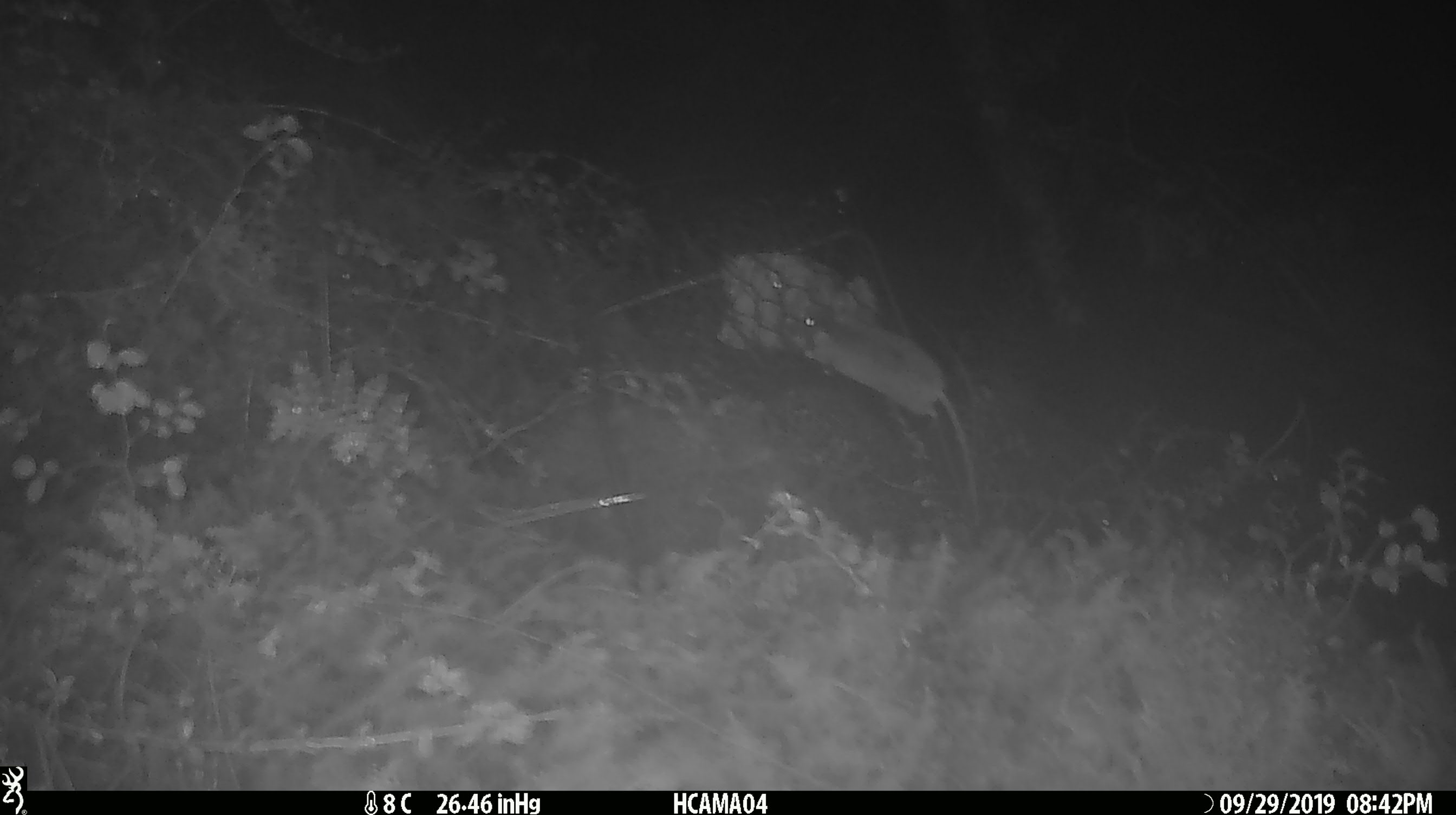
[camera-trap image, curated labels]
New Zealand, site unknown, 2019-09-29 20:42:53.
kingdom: Animalia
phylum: Chordata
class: Mammalia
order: Rodentia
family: Muridae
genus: Mus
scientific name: Mus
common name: mouse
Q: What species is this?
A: Mouse (Mus).